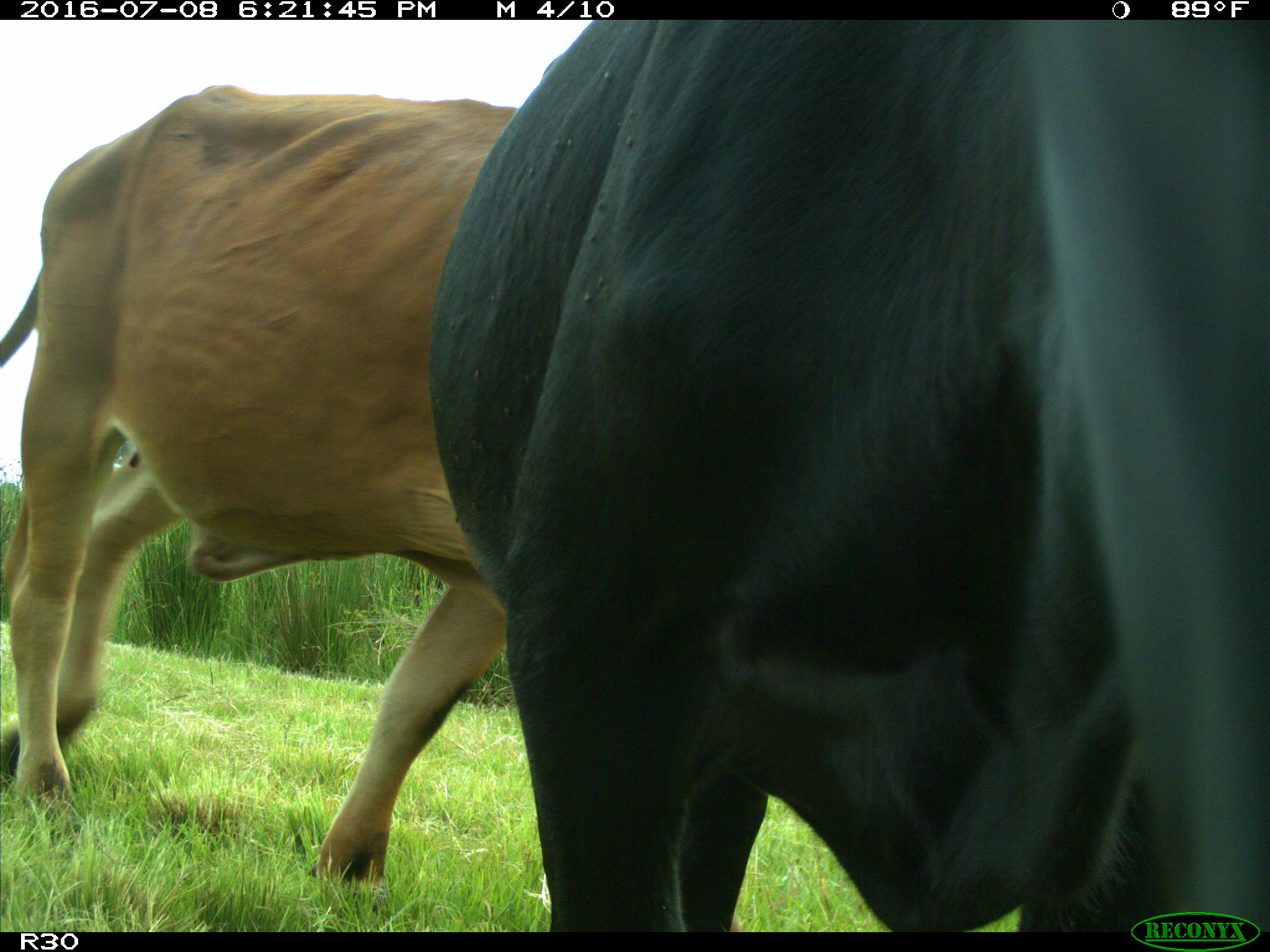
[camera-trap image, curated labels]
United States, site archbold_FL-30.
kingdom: Animalia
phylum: Chordata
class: Mammalia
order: Artiodactyla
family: Bovidae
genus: Bos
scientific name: Bos taurus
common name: domestic cow